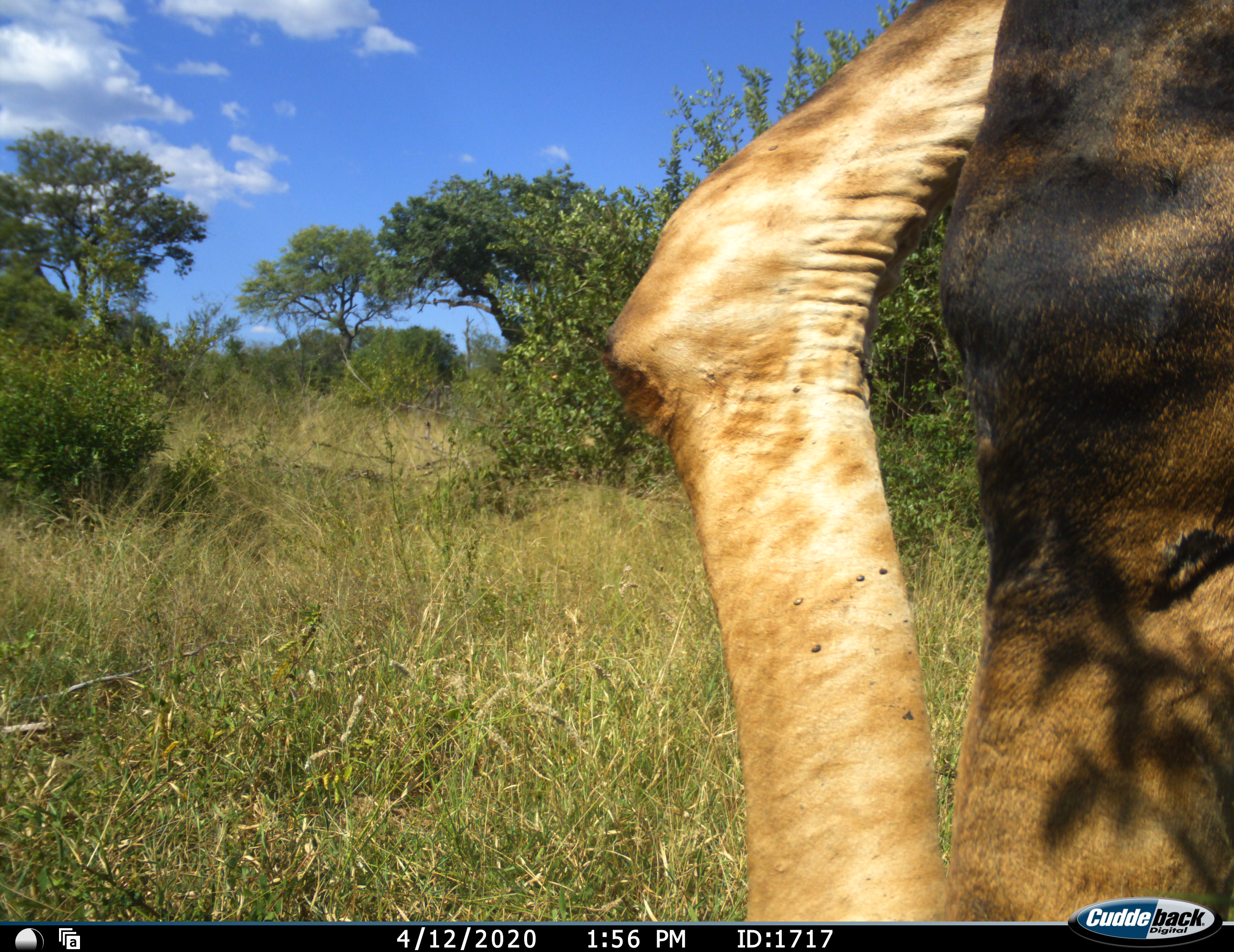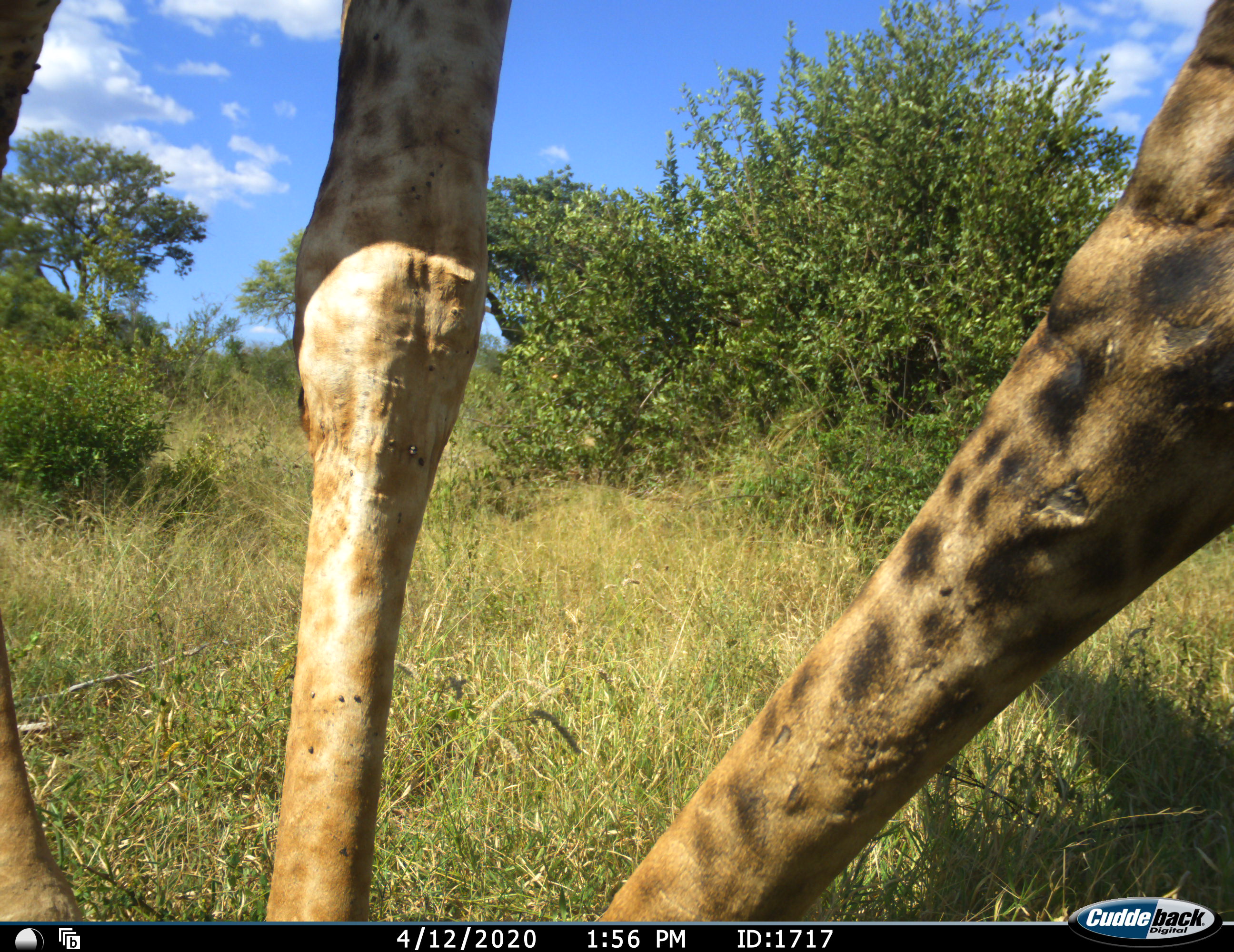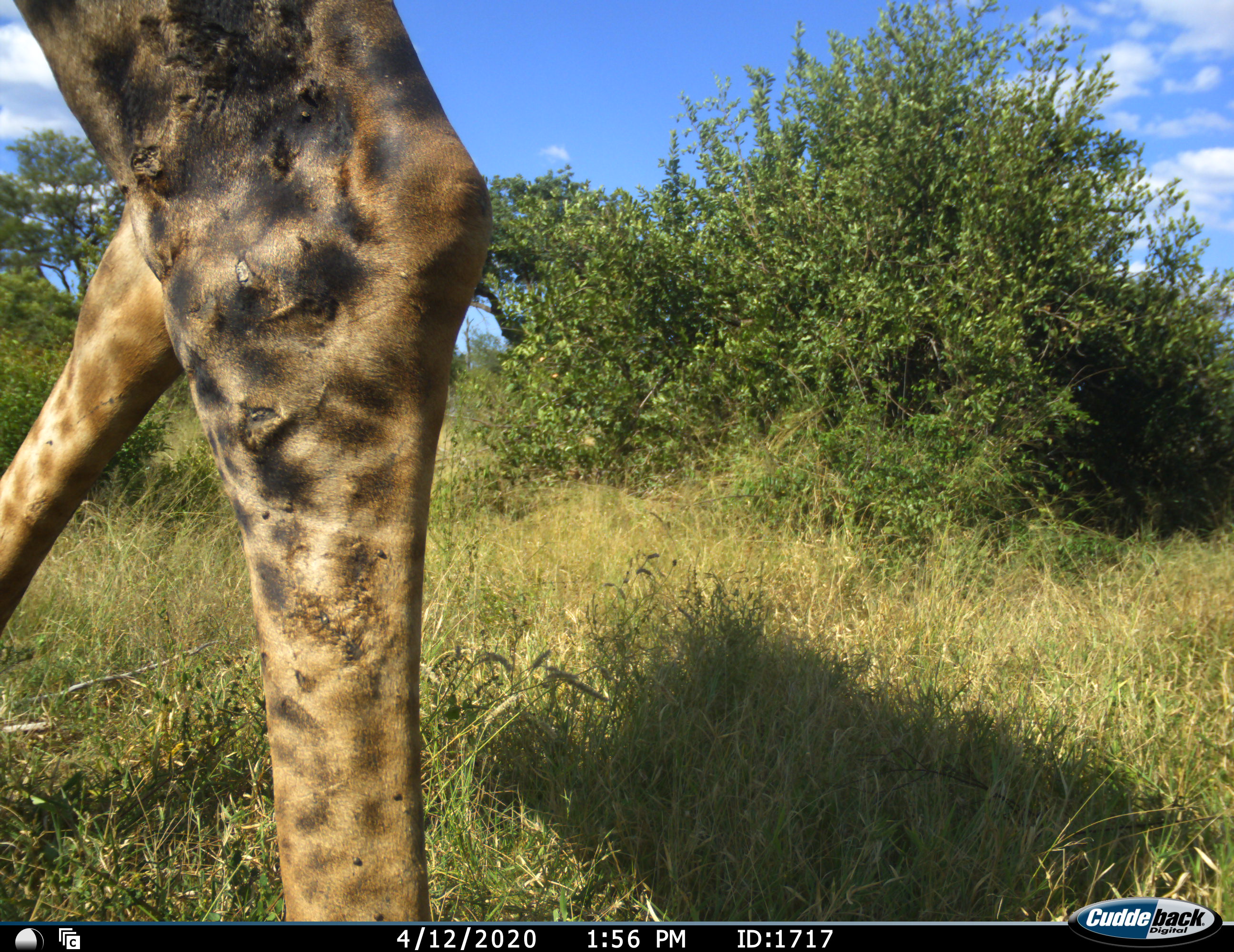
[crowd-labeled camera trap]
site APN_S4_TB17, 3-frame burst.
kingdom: Animalia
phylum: Chordata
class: Mammalia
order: Artiodactyla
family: Giraffidae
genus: Giraffa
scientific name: Giraffa camelopardalis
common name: giraffe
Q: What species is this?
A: Giraffe (Giraffa camelopardalis).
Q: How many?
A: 1.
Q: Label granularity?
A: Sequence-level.